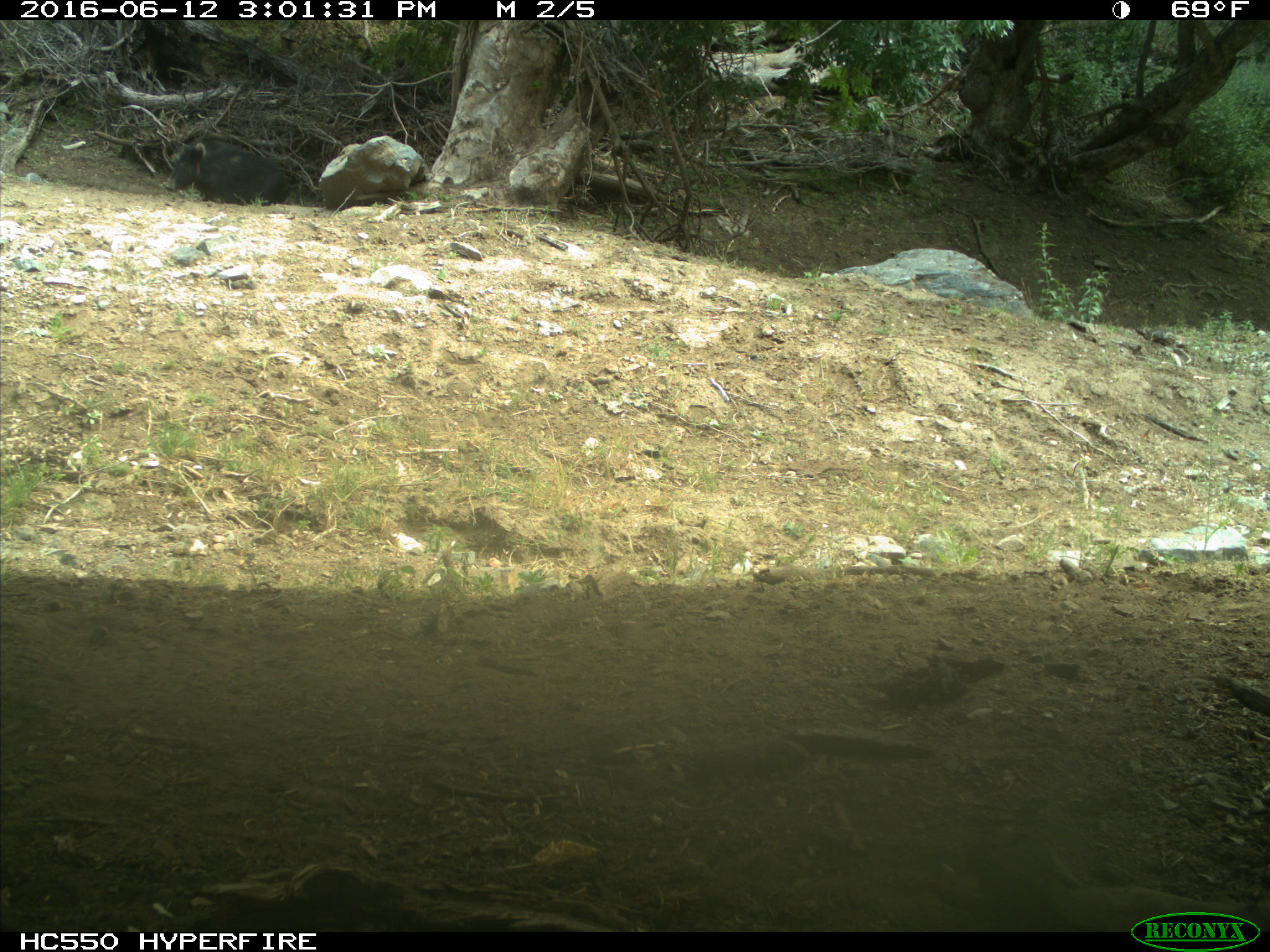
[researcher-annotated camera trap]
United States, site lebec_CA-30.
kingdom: Animalia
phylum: Chordata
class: Mammalia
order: Artiodactyla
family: Suidae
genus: Sus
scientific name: Sus scrofa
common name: wild boar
Sus scrofa (wild boar).